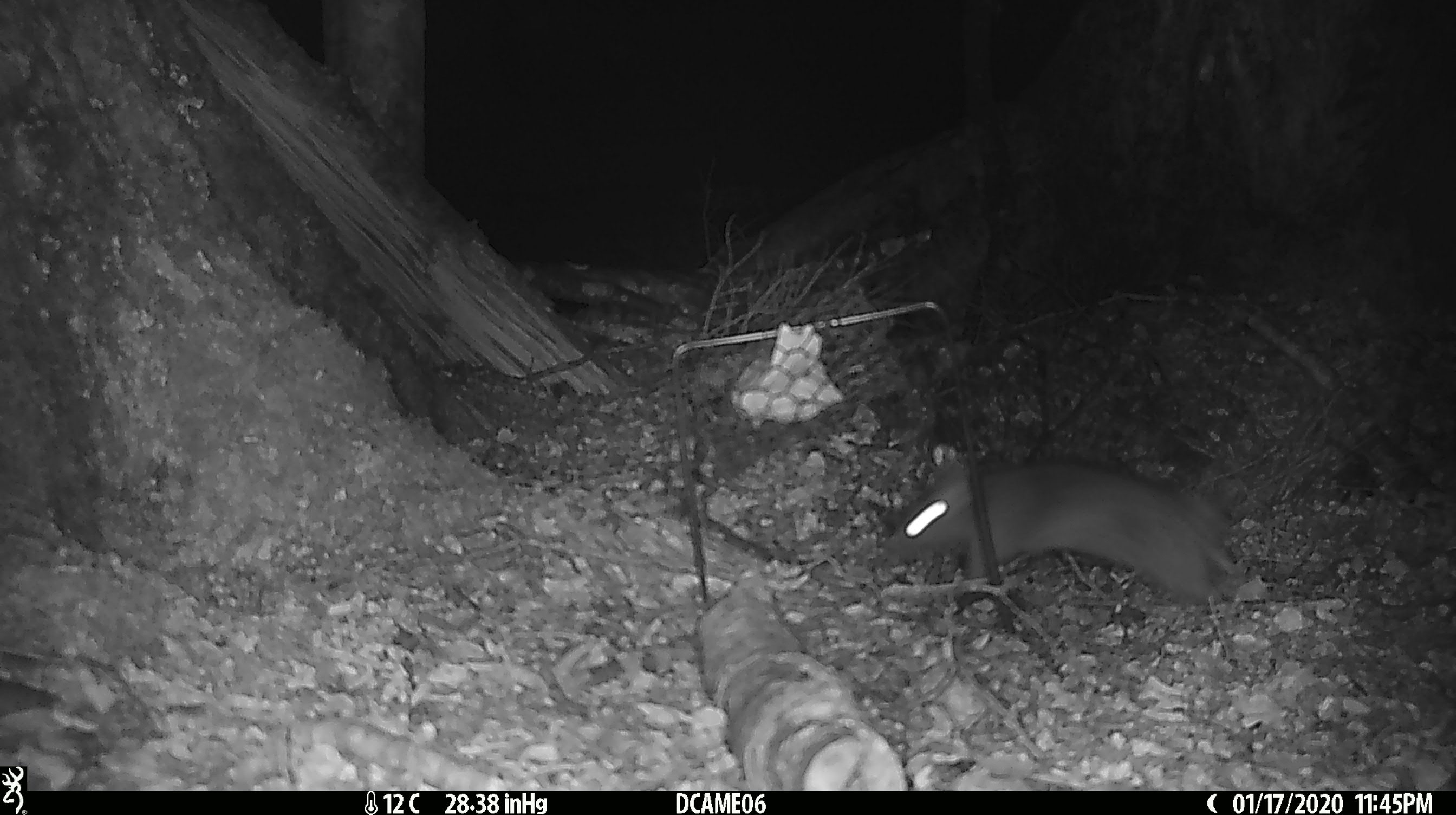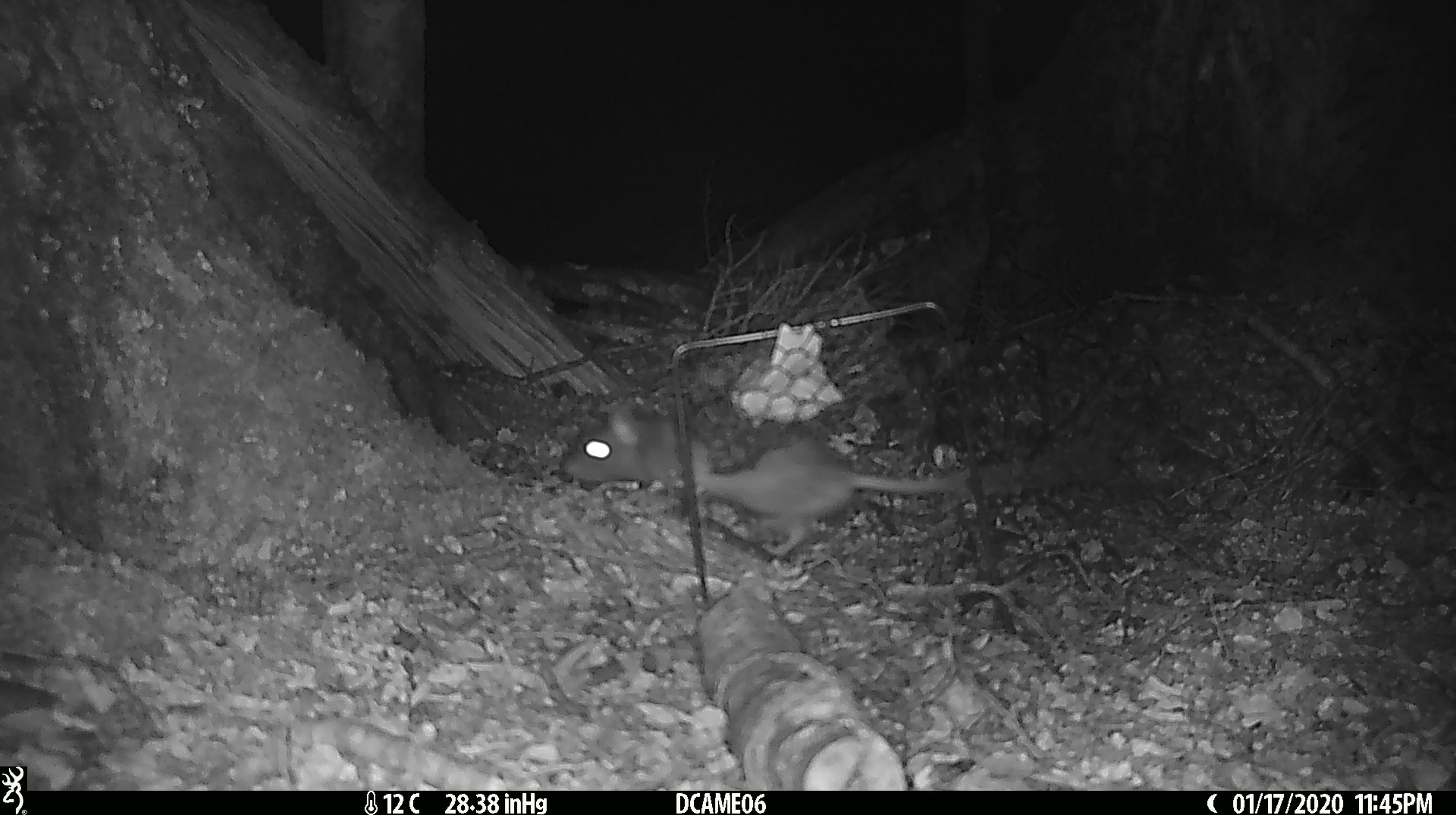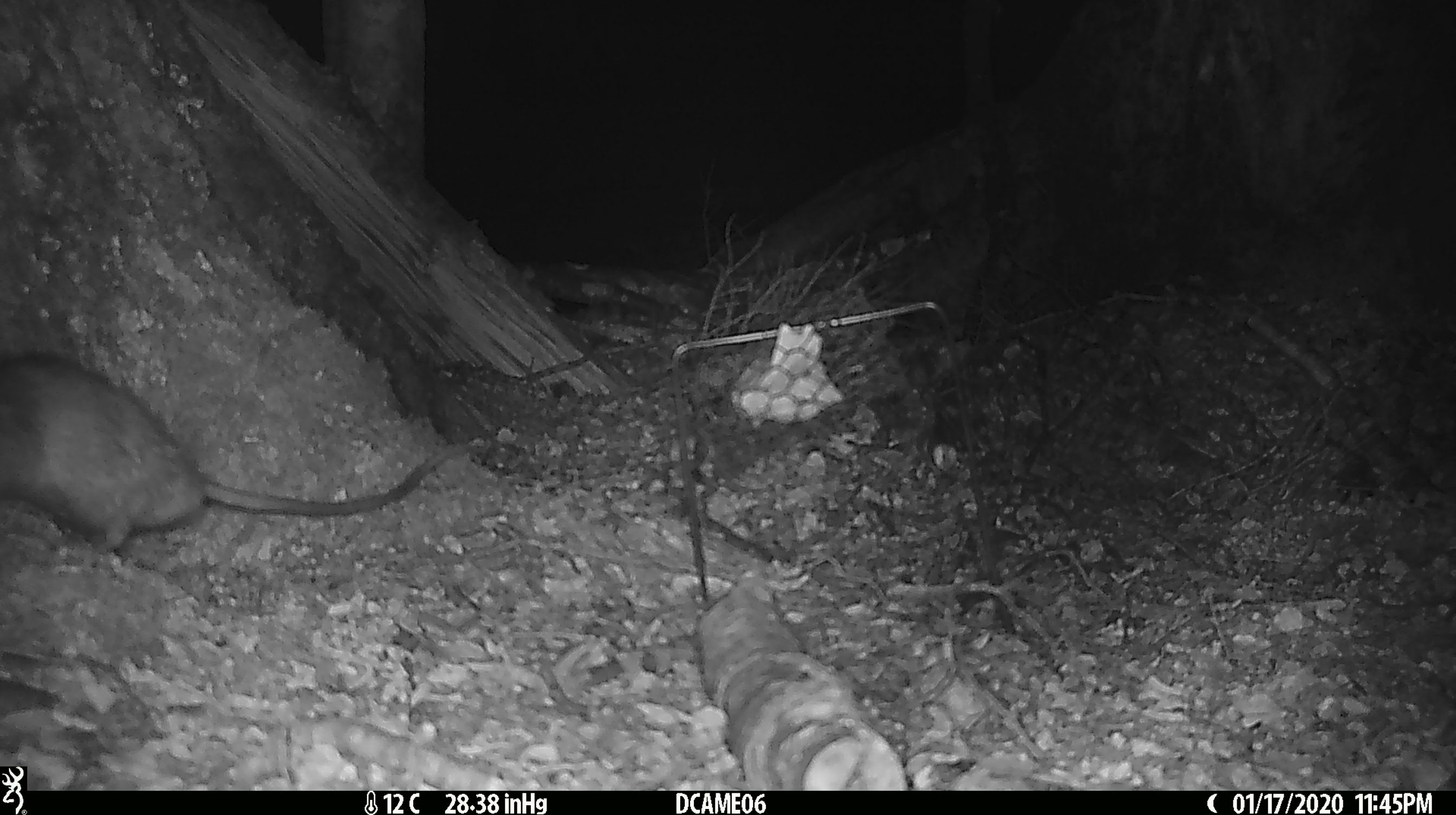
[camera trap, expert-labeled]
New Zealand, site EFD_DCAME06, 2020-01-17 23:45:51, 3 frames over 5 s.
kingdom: Animalia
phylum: Chordata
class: Mammalia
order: Rodentia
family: Muridae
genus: Rattus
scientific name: Rattus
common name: rat